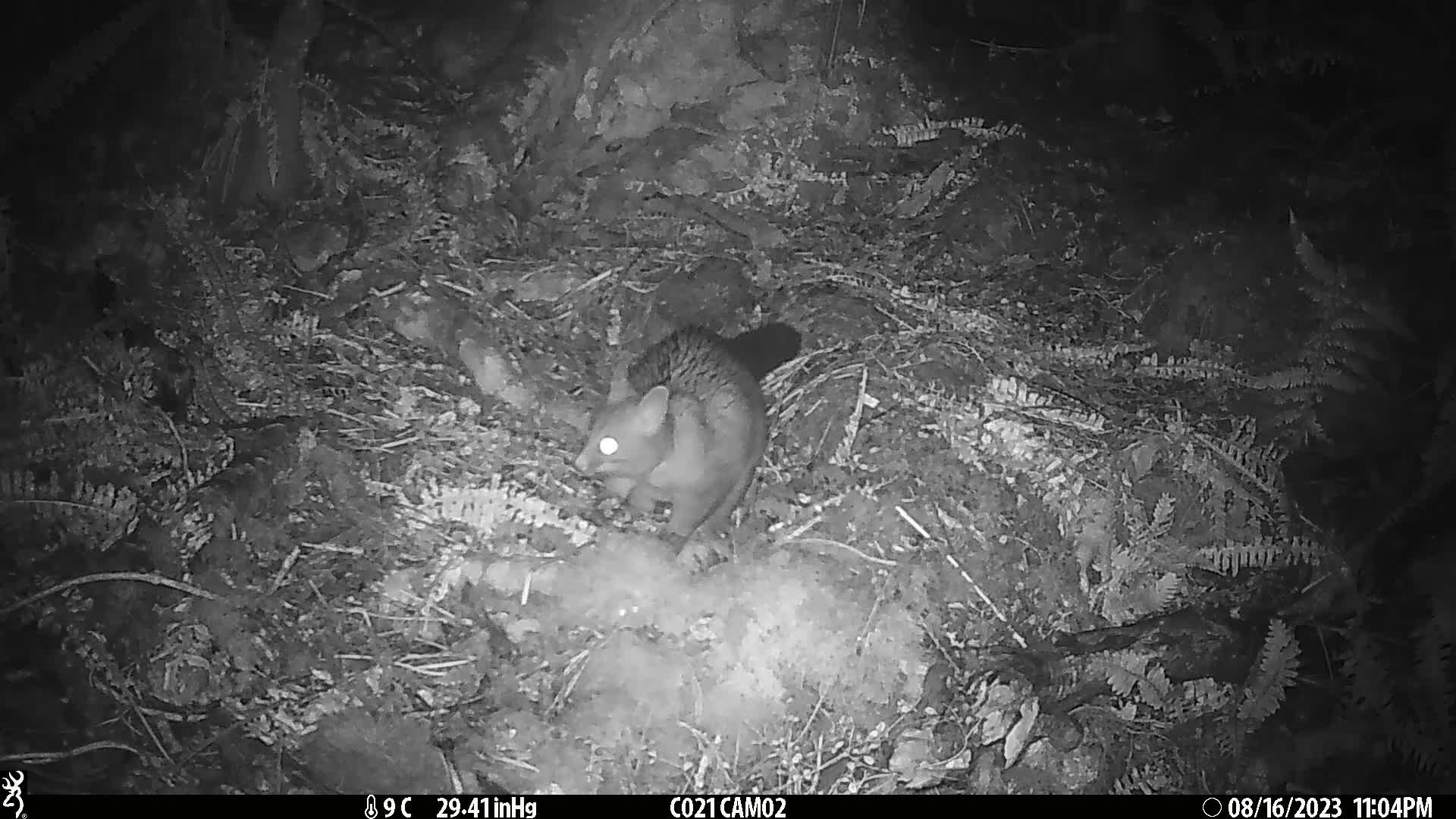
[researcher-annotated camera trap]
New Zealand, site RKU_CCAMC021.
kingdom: Animalia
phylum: Chordata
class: Mammalia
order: Diprotodontia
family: Phalangeridae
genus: Trichosurus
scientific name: Trichosurus vulpecula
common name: common brushtail possum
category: possum